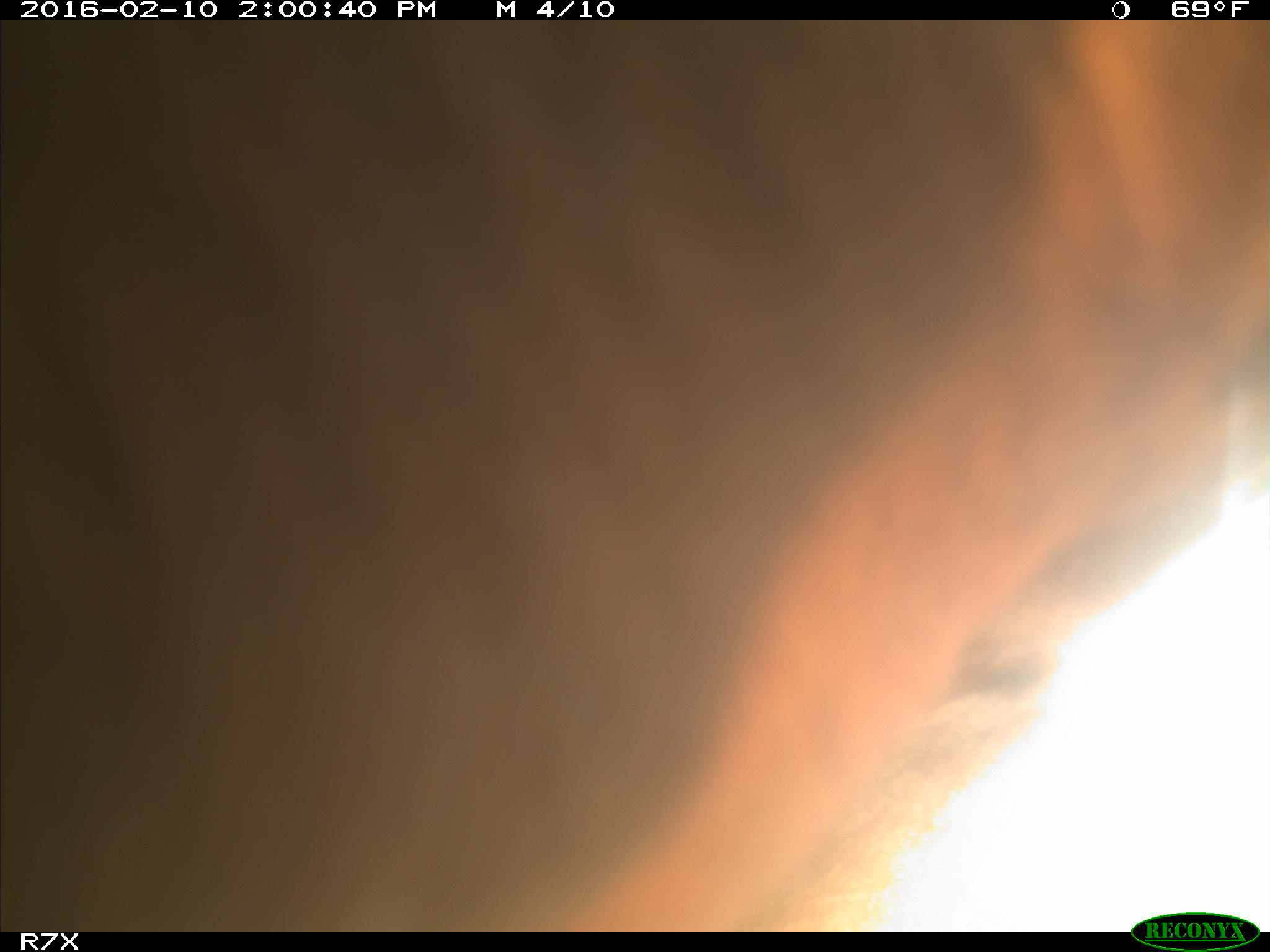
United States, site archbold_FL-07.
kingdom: Animalia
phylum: Chordata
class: Mammalia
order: Artiodactyla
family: Bovidae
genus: Bos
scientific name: Bos taurus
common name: domestic cow